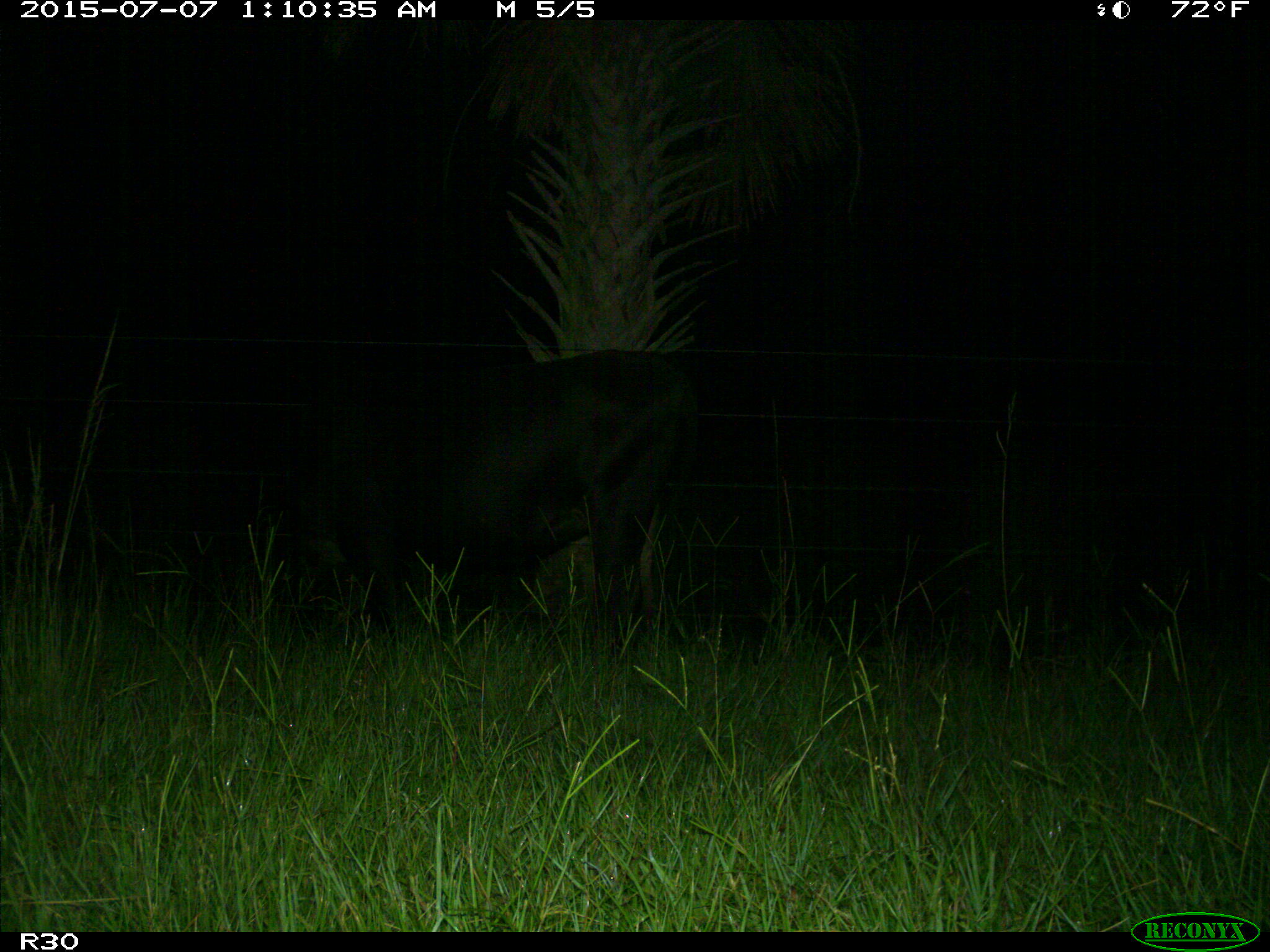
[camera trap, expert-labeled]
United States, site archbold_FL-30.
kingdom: Animalia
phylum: Chordata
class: Mammalia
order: Artiodactyla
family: Bovidae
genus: Bos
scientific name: Bos taurus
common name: domestic cow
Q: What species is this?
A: Bos taurus (domestic cow).